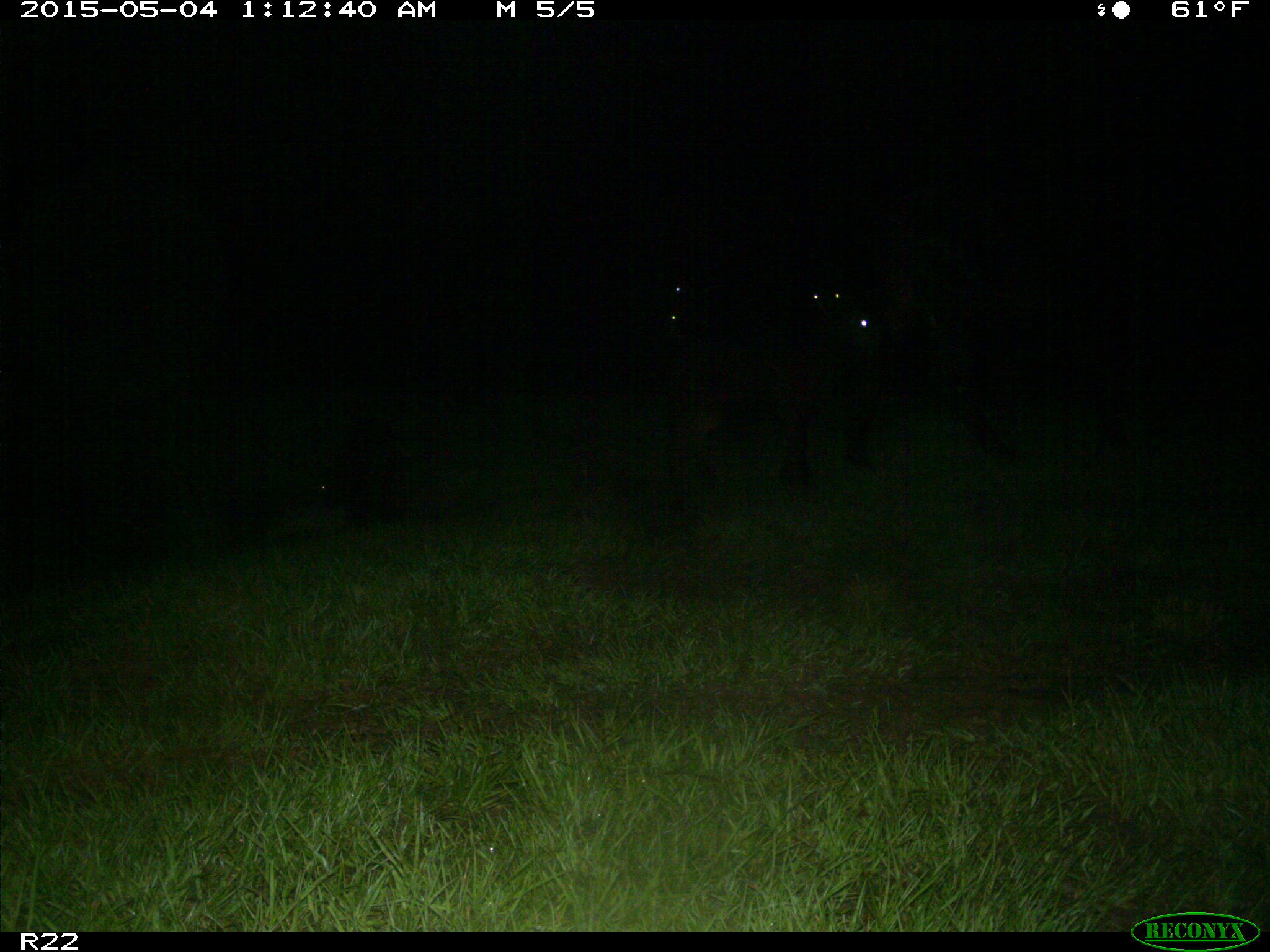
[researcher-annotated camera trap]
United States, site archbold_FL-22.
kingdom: Animalia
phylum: Chordata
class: Mammalia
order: Artiodactyla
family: Bovidae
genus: Bos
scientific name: Bos taurus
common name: domestic cow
Bos taurus (domestic cow).